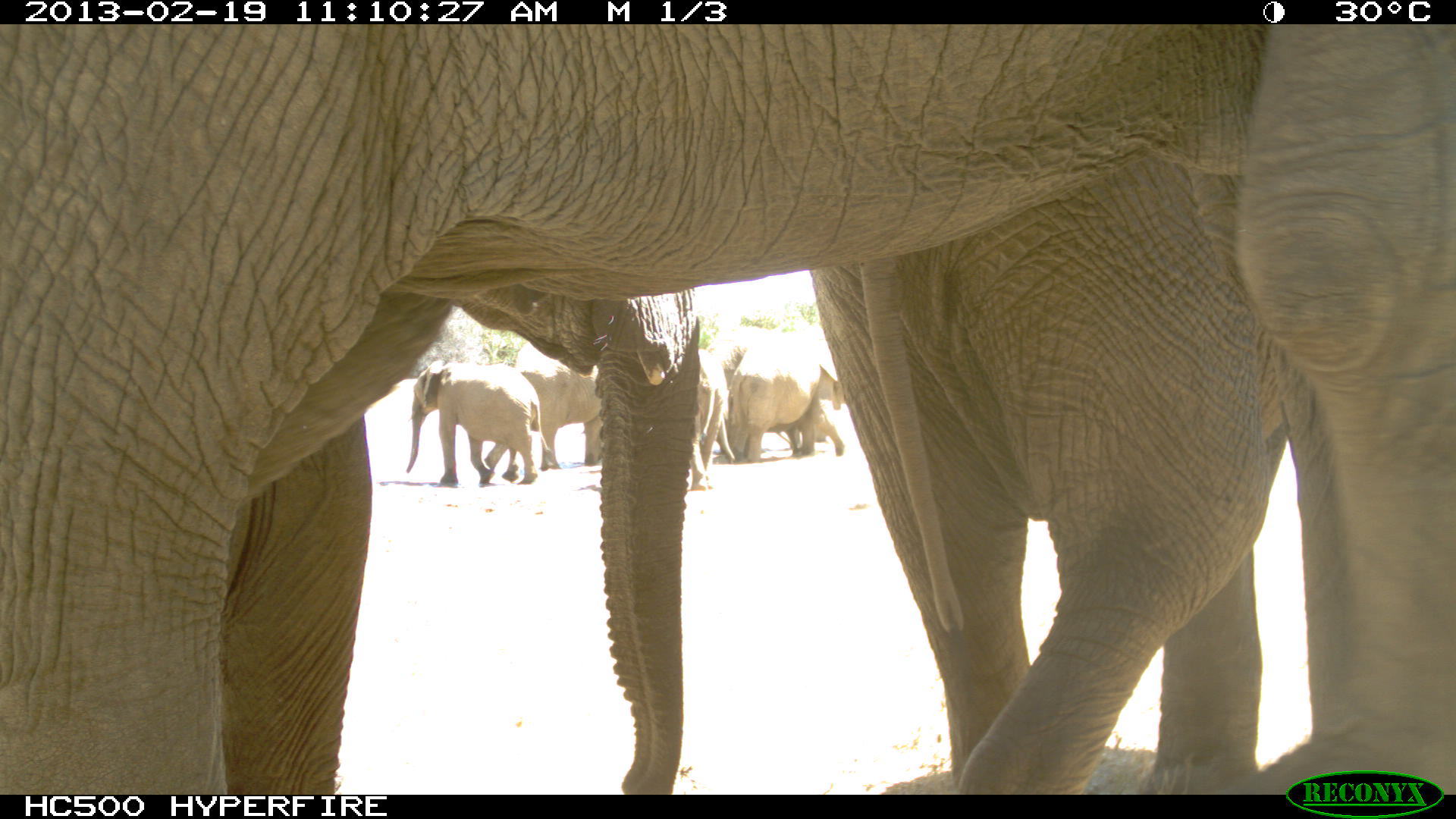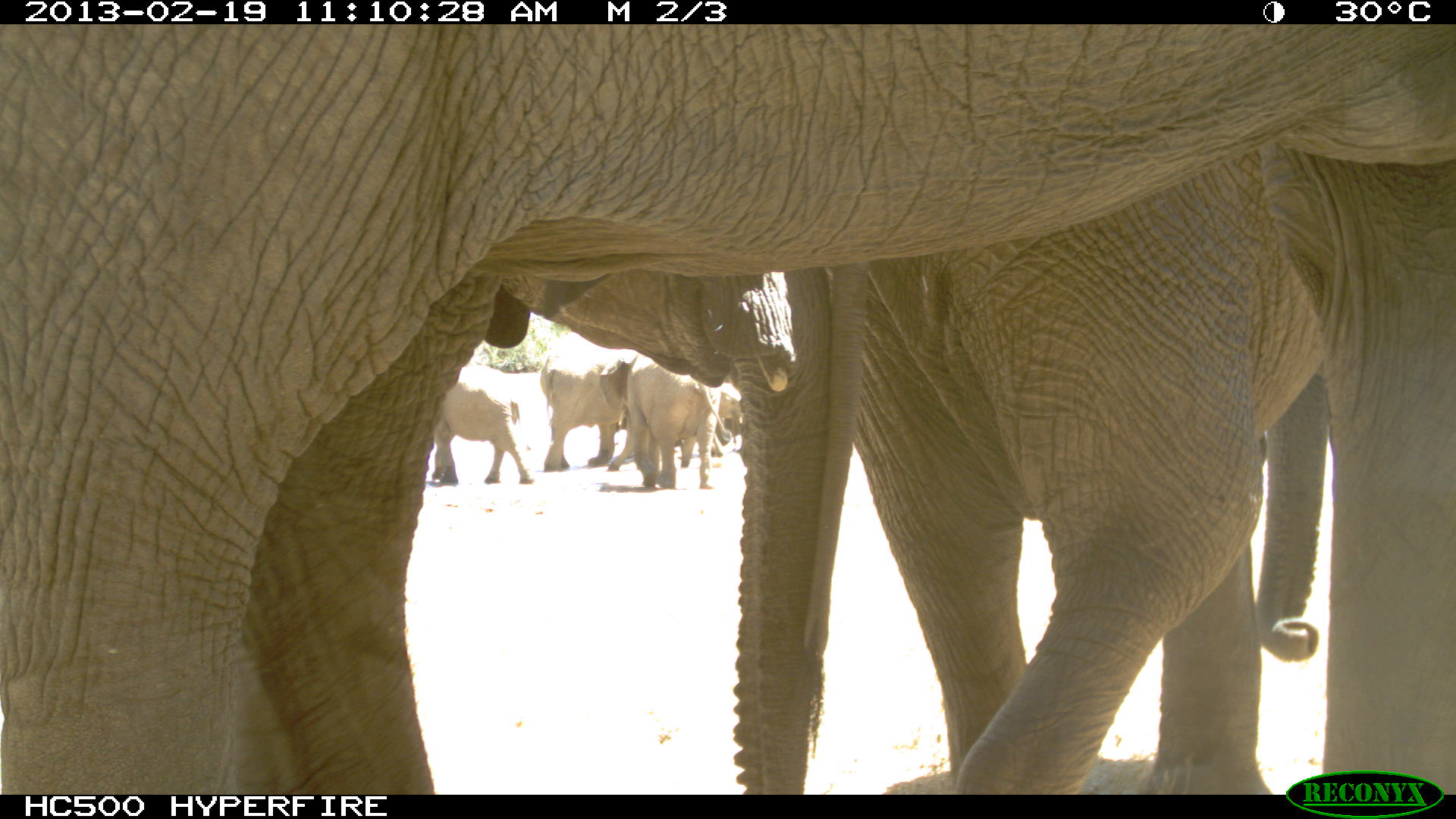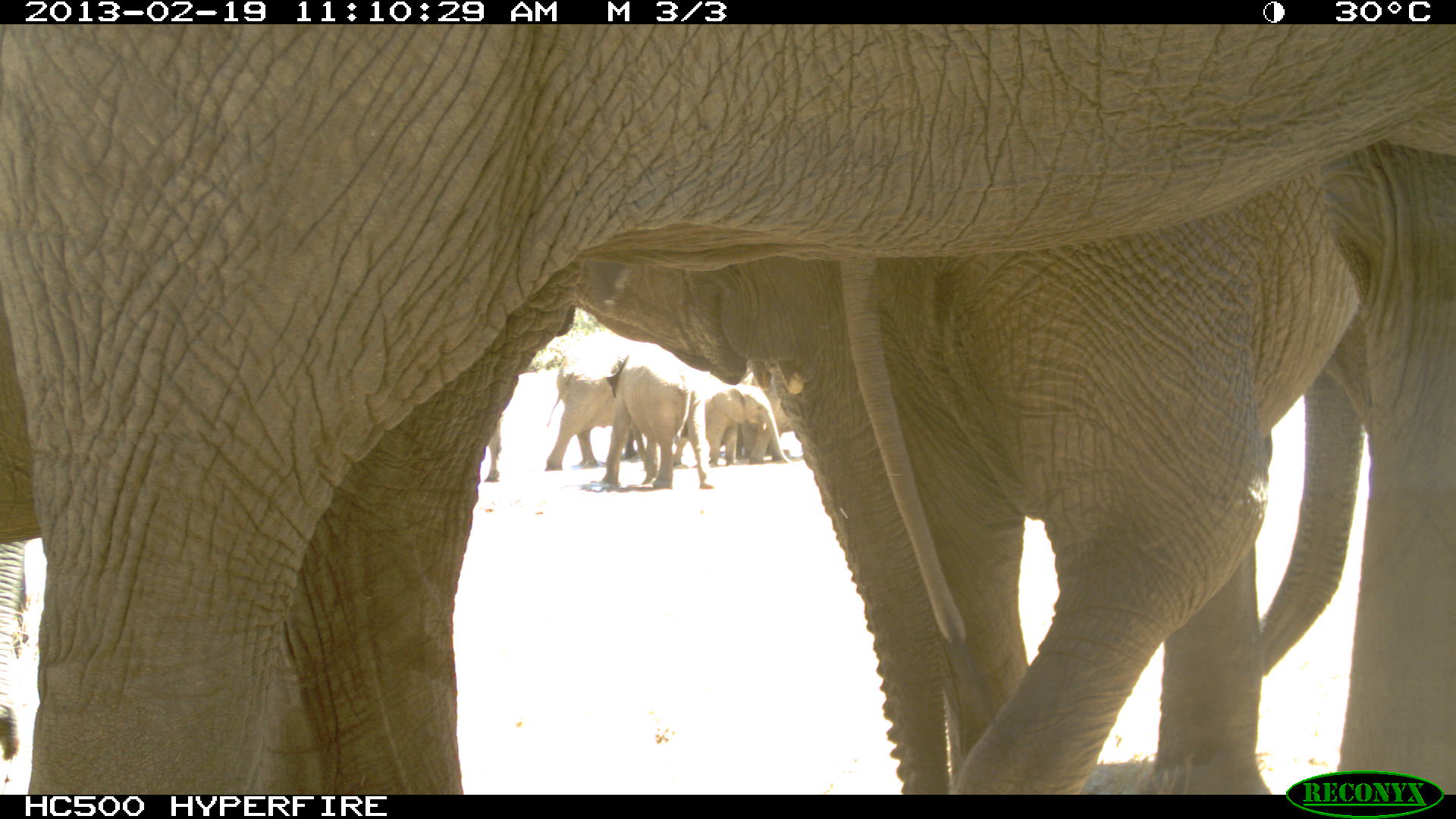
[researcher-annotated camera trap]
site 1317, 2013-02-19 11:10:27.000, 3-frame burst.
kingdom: Animalia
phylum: Chordata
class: Mammalia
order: Proboscidea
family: Elephantidae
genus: Loxodonta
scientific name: Loxodonta africana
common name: african bush elephant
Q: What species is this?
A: Loxodonta africana (african bush elephant).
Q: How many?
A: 9.